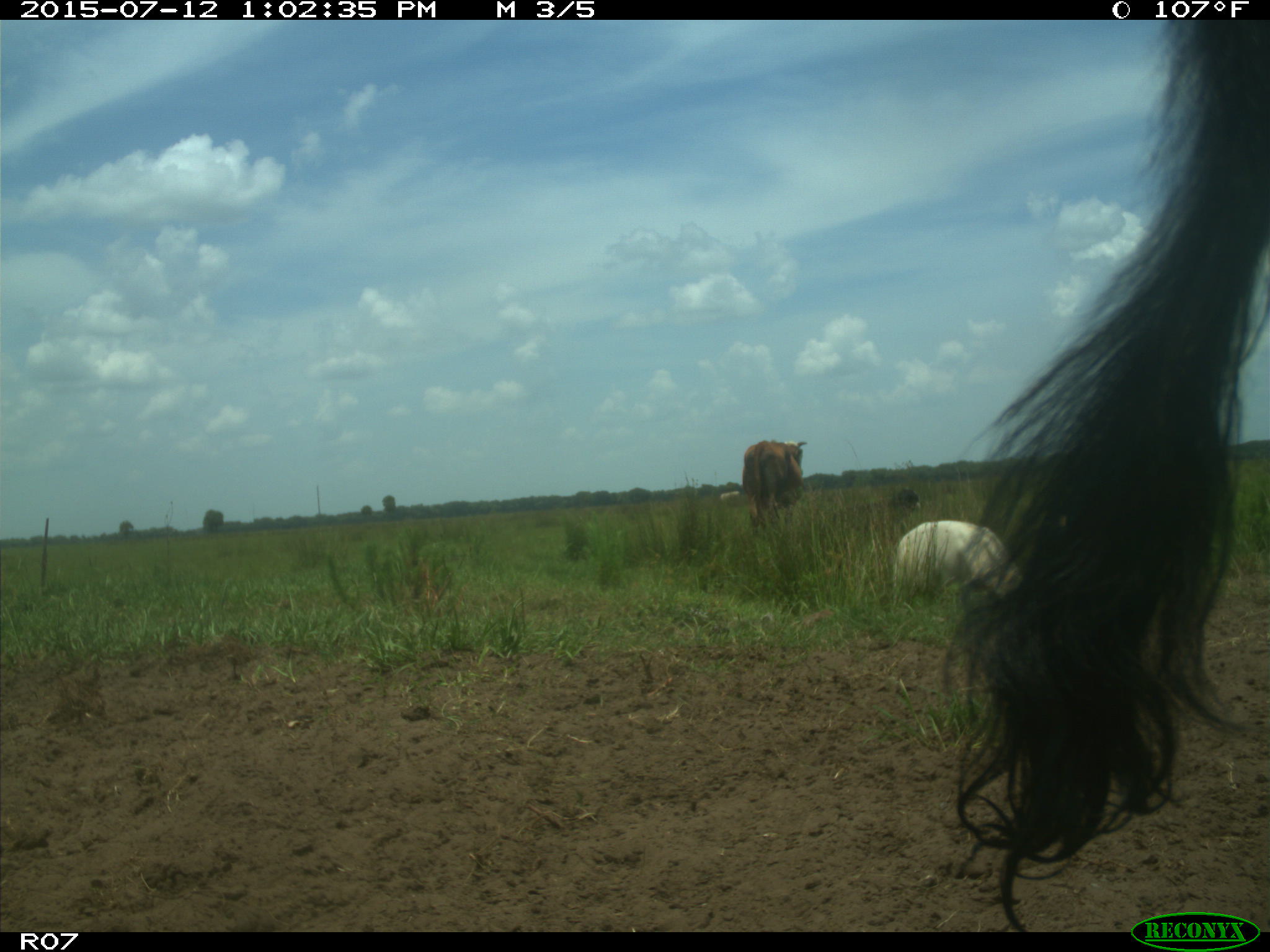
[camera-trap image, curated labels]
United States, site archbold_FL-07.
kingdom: Animalia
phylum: Chordata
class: Mammalia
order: Artiodactyla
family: Bovidae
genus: Bos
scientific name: Bos taurus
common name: domestic cow